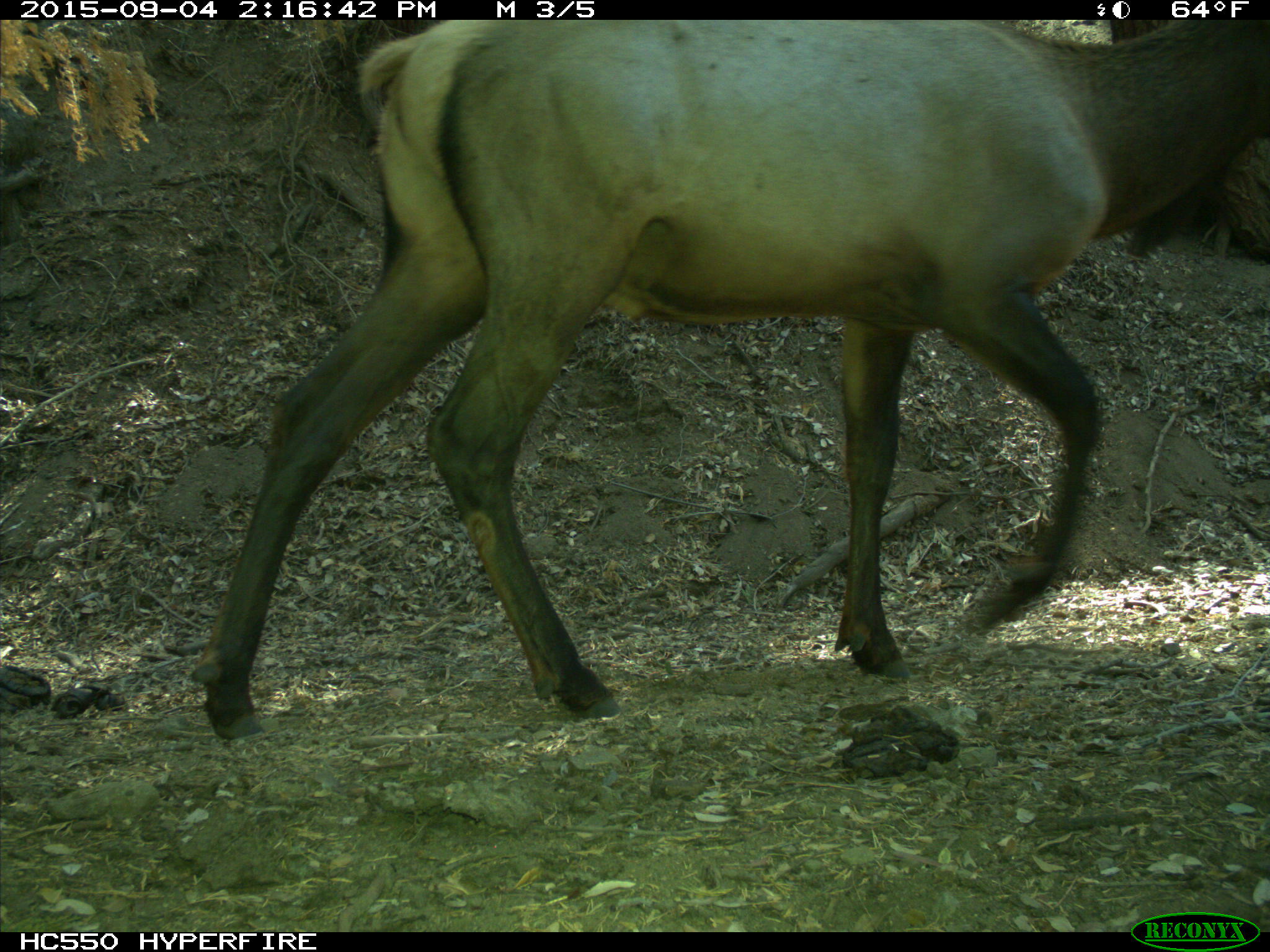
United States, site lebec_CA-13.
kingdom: Animalia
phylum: Chordata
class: Mammalia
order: Artiodactyla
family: Cervidae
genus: Cervus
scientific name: Cervus canadensis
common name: elk